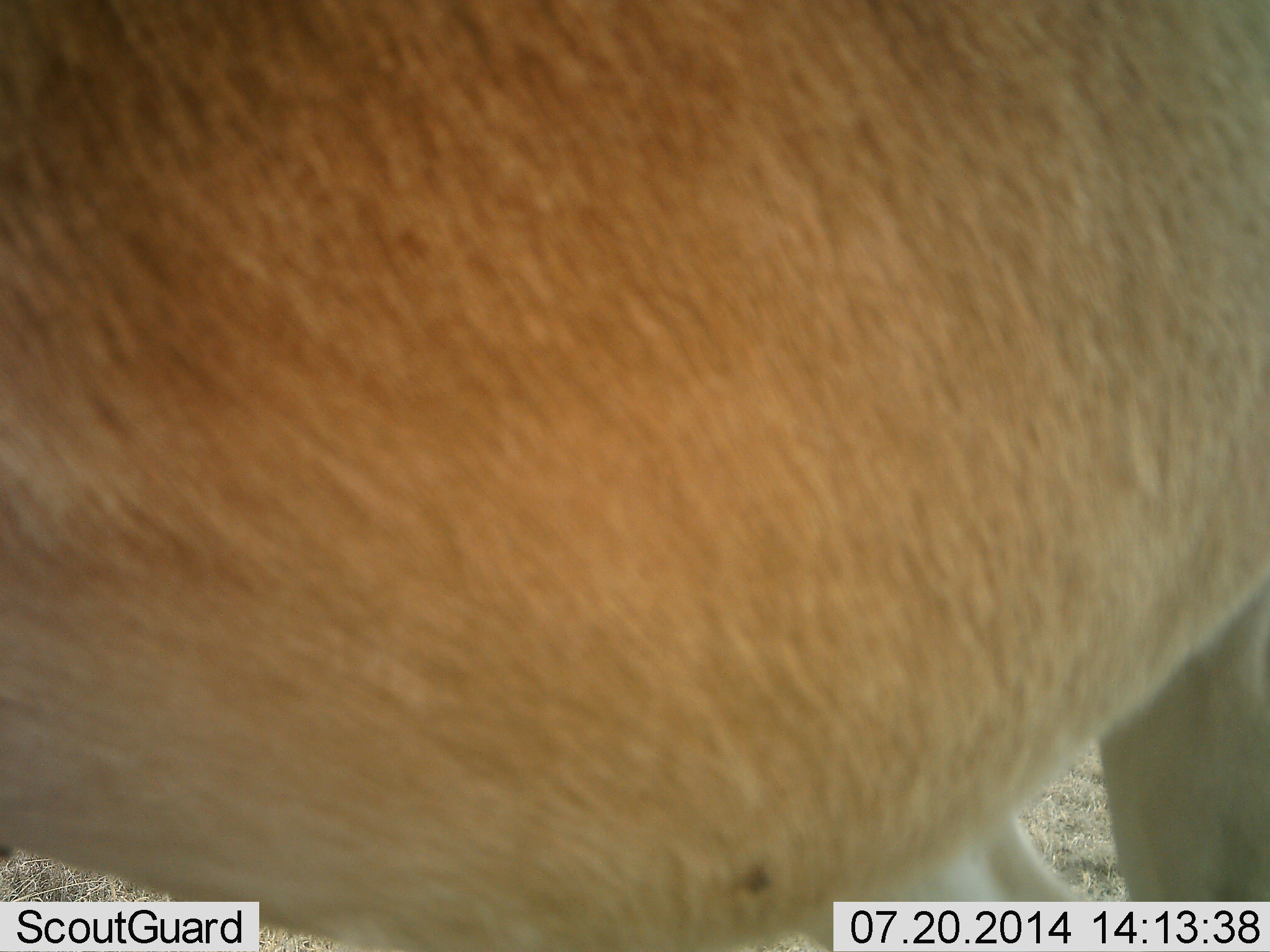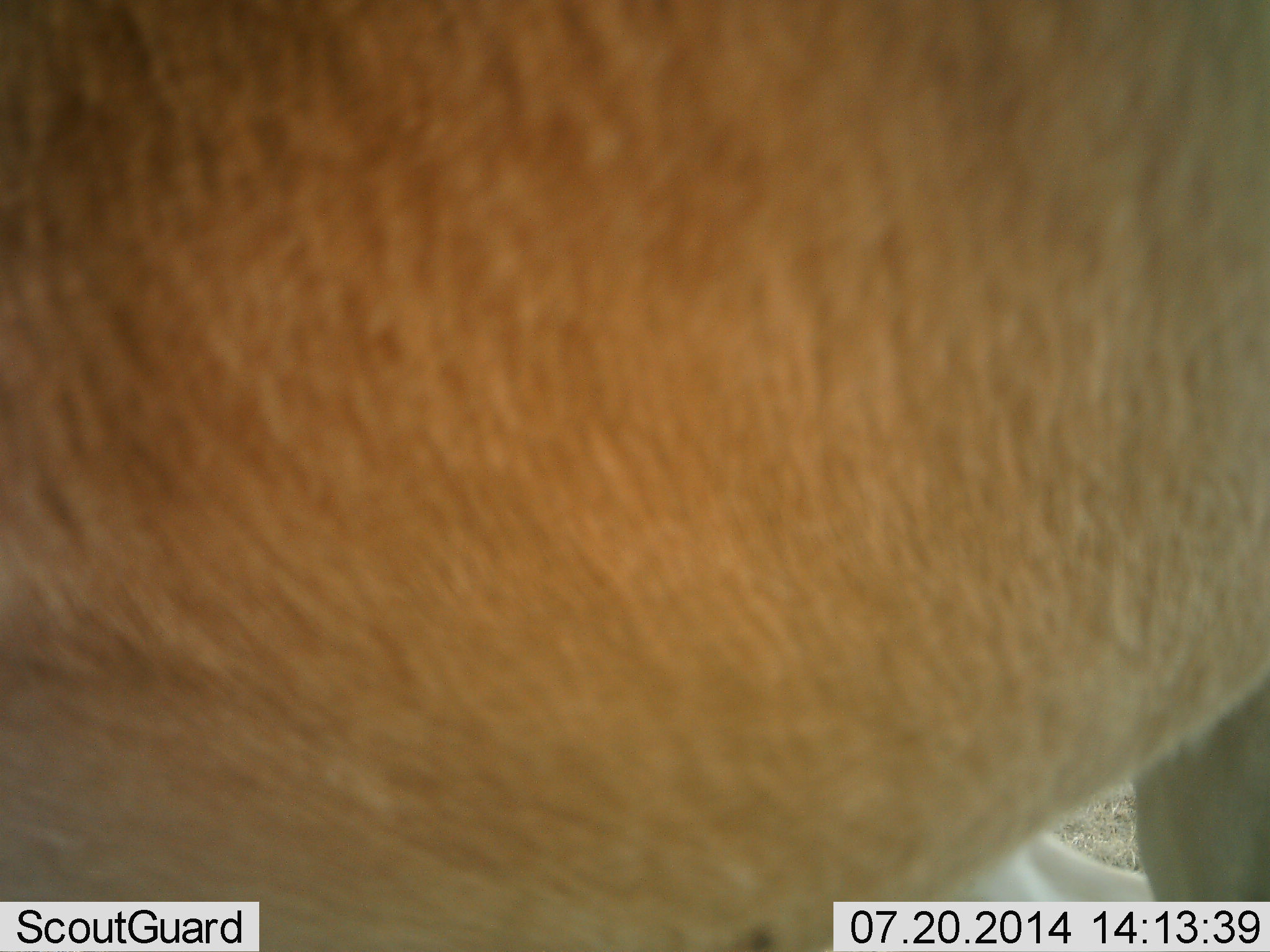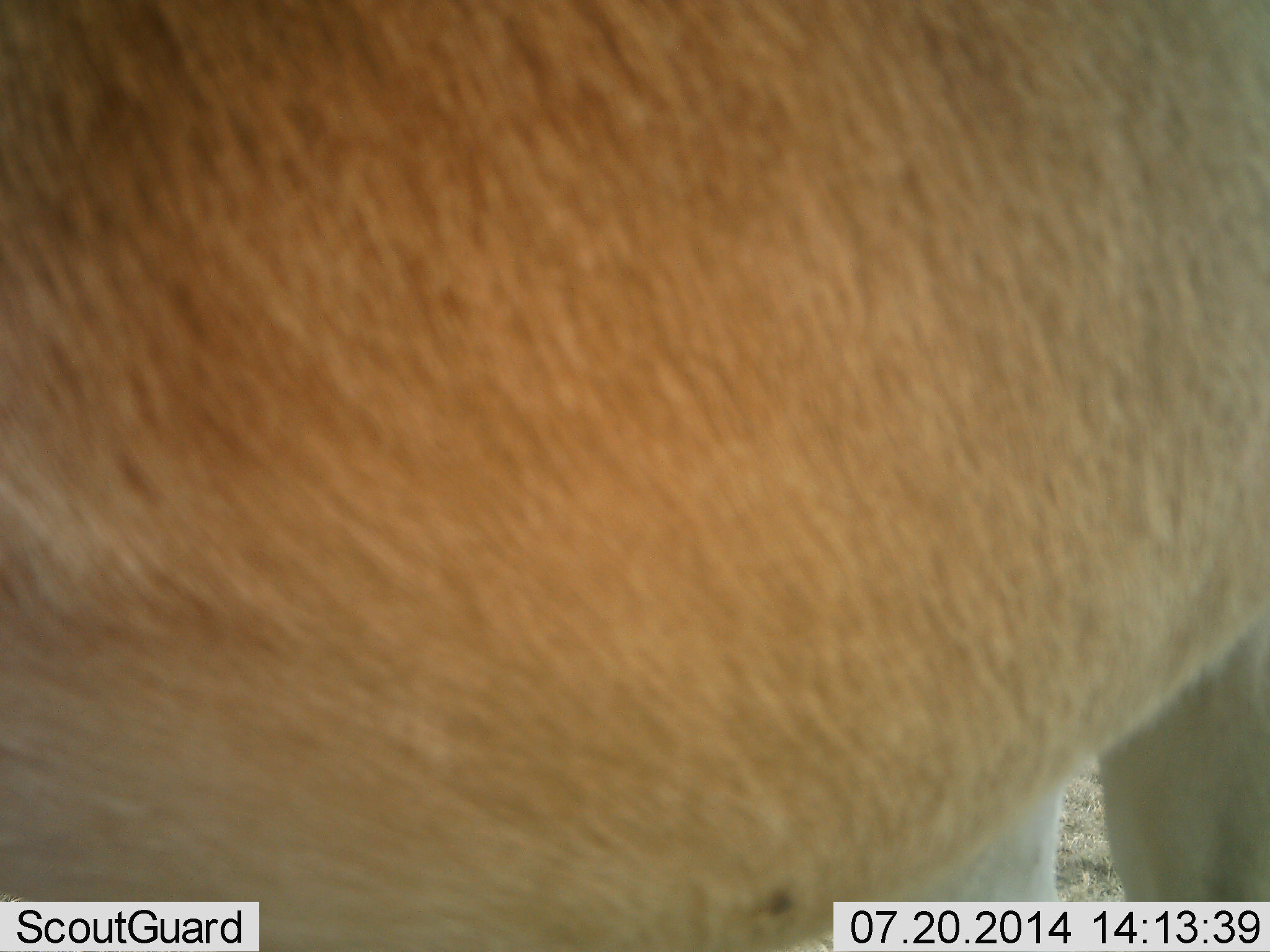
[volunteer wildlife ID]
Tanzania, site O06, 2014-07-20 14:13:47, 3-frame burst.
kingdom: Animalia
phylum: Chordata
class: Mammalia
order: Artiodactyla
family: Bovidae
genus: Nanger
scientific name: Nanger granti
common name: grant's gazelle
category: gazellegrants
Gazellegrants (grant's gazelle) (Nanger granti), count 1. Behavior (volunteer vote fractions): standing 100%, resting 0%, moving 0%, interacting 0%. Young present (vote fraction): 0%. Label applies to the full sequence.